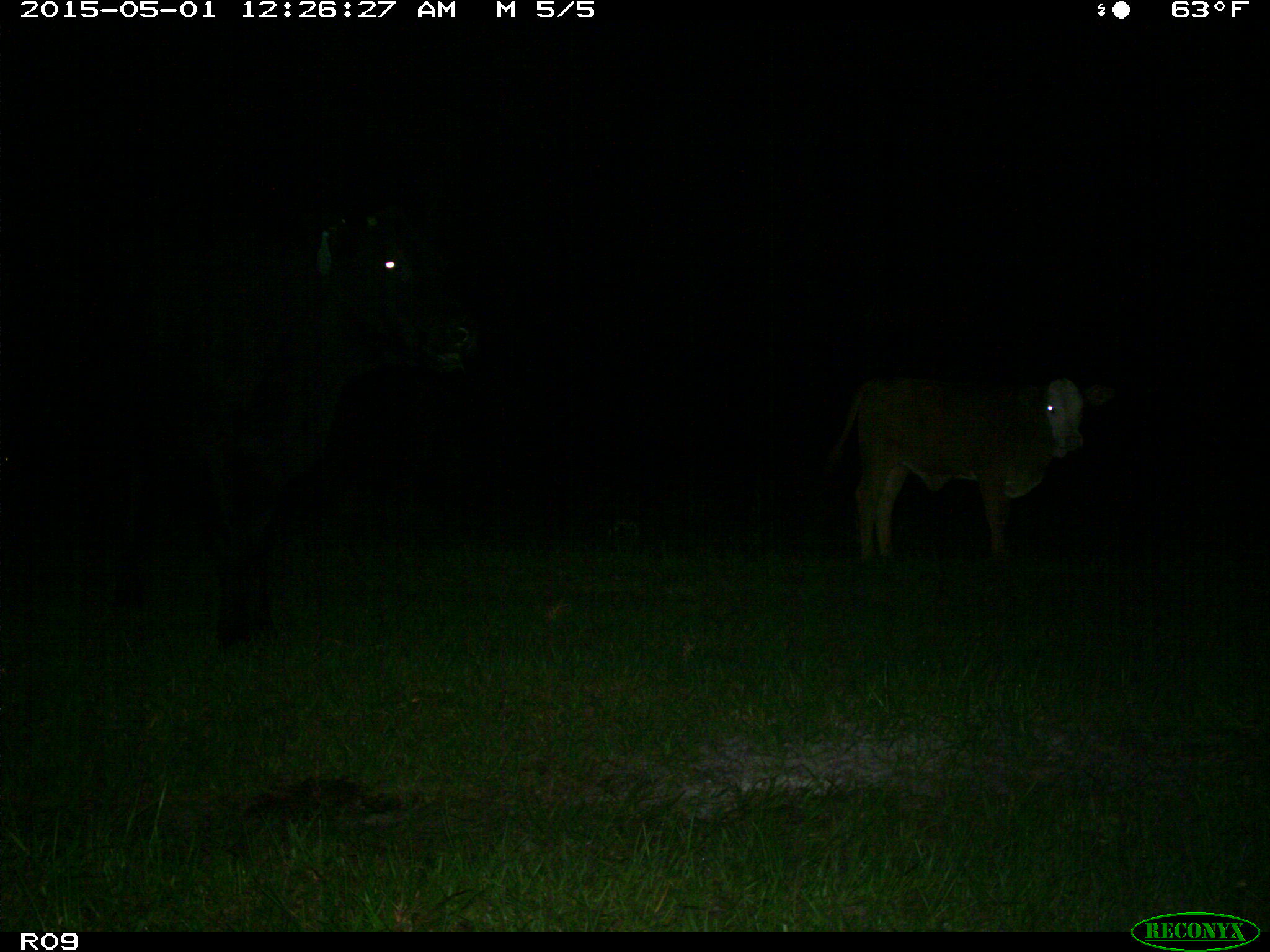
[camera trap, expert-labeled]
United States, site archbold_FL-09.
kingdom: Animalia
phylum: Chordata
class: Mammalia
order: Artiodactyla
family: Bovidae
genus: Bos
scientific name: Bos taurus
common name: domestic cow